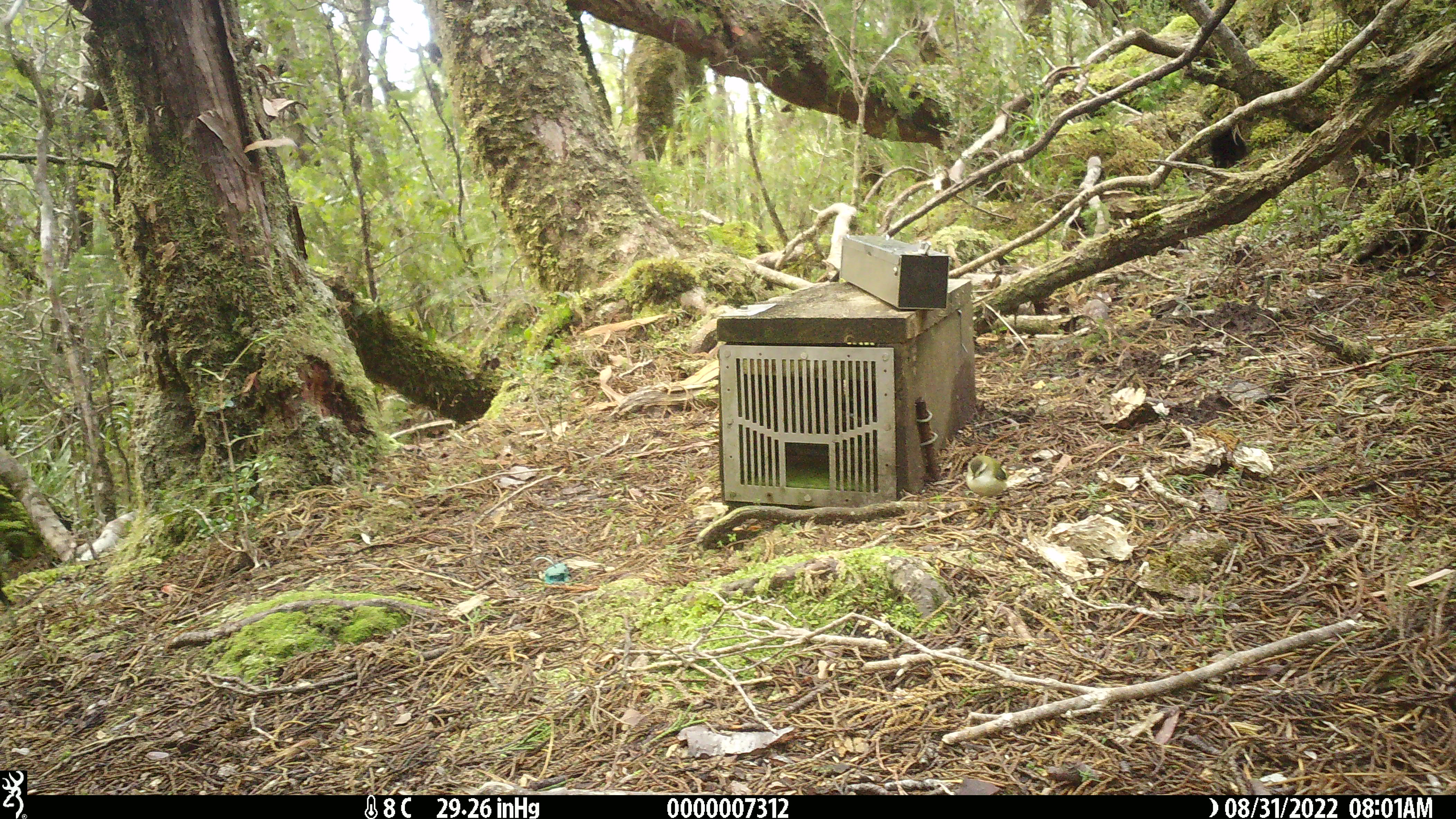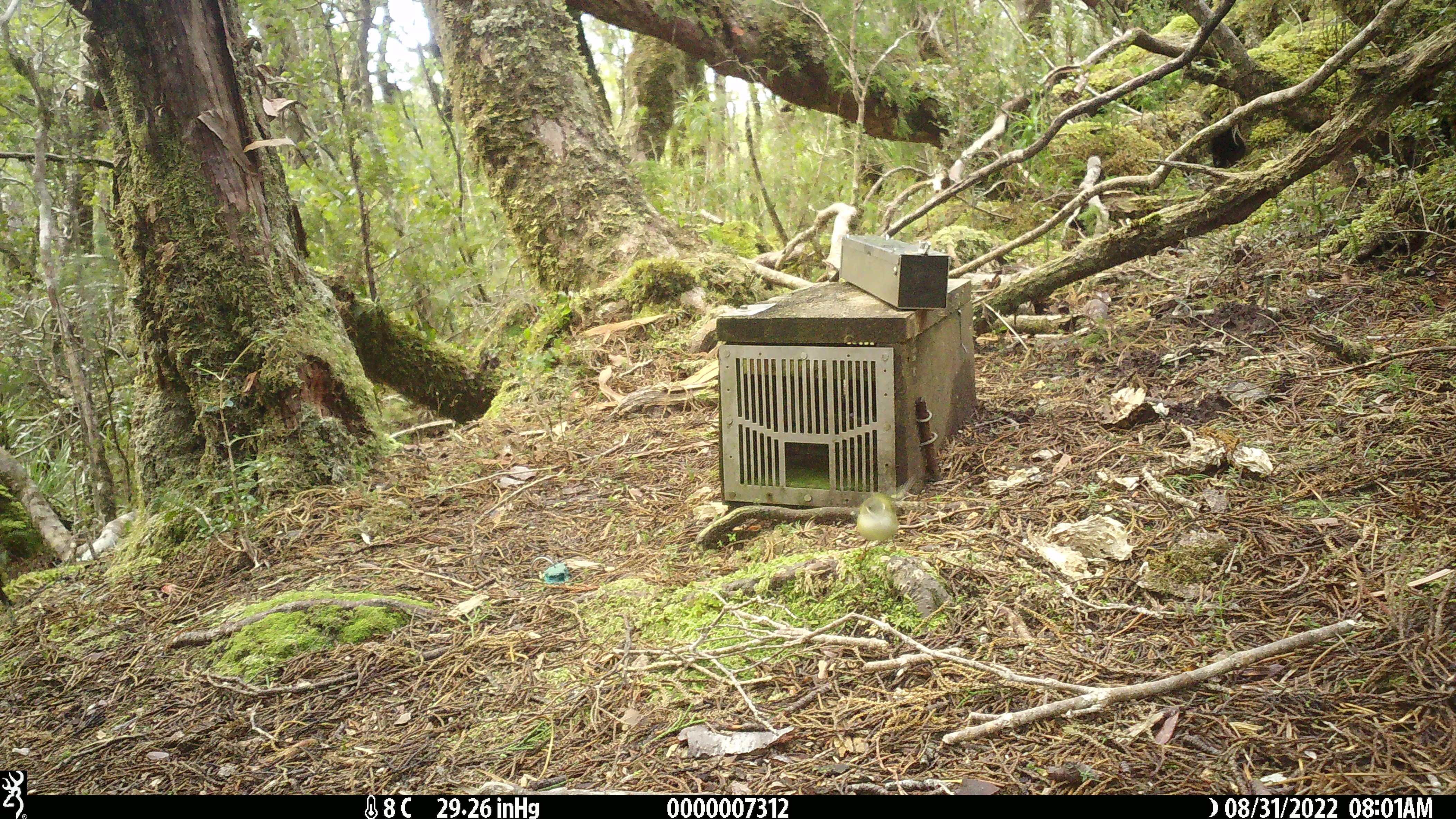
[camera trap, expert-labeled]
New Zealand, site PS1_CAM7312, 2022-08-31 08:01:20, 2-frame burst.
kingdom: Animalia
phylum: Chordata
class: Aves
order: Passeriformes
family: Acanthisittidae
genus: Acanthisitta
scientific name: Acanthisitta chloris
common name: rifleman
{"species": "rifleman (Acanthisitta chloris)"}